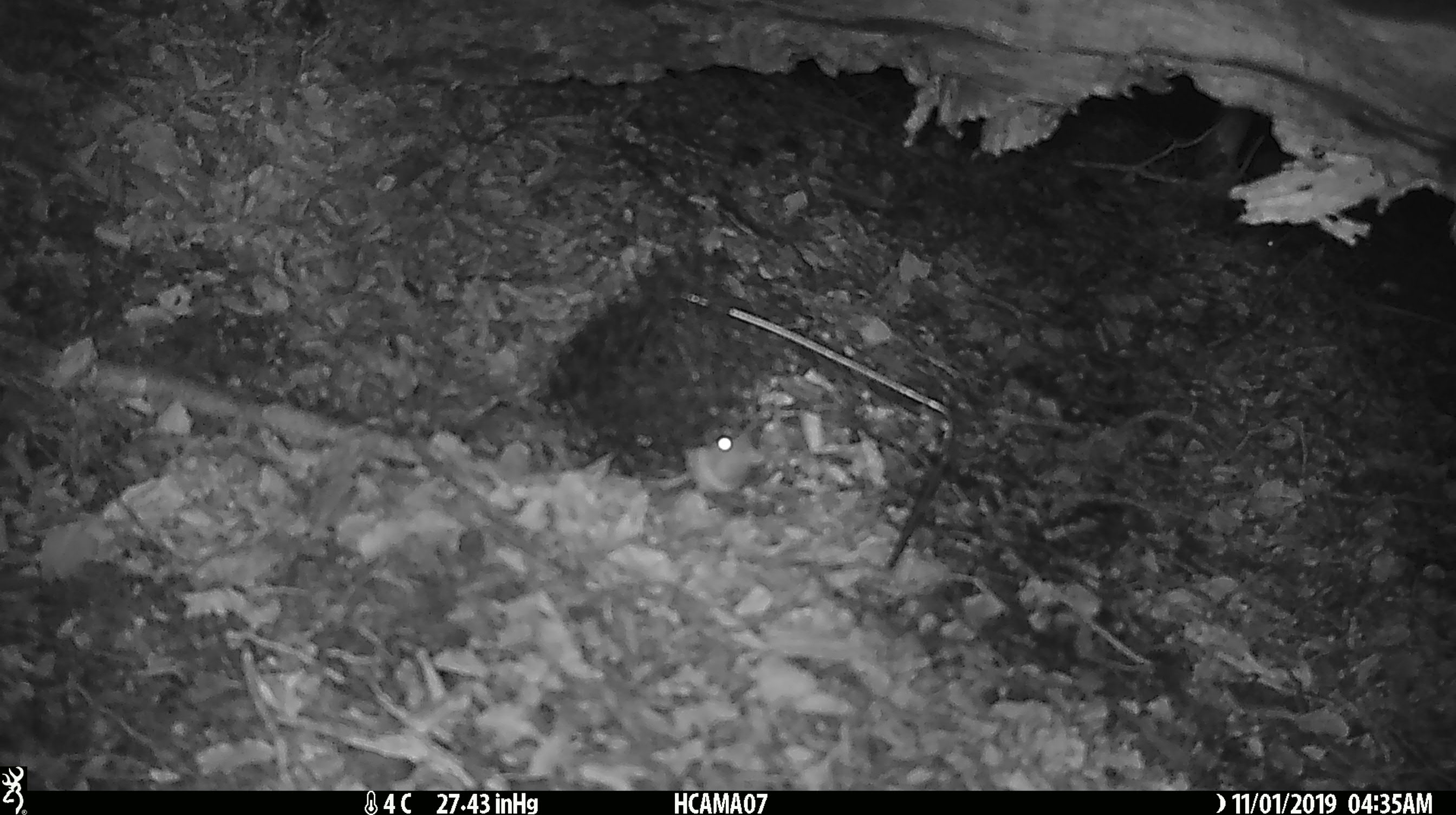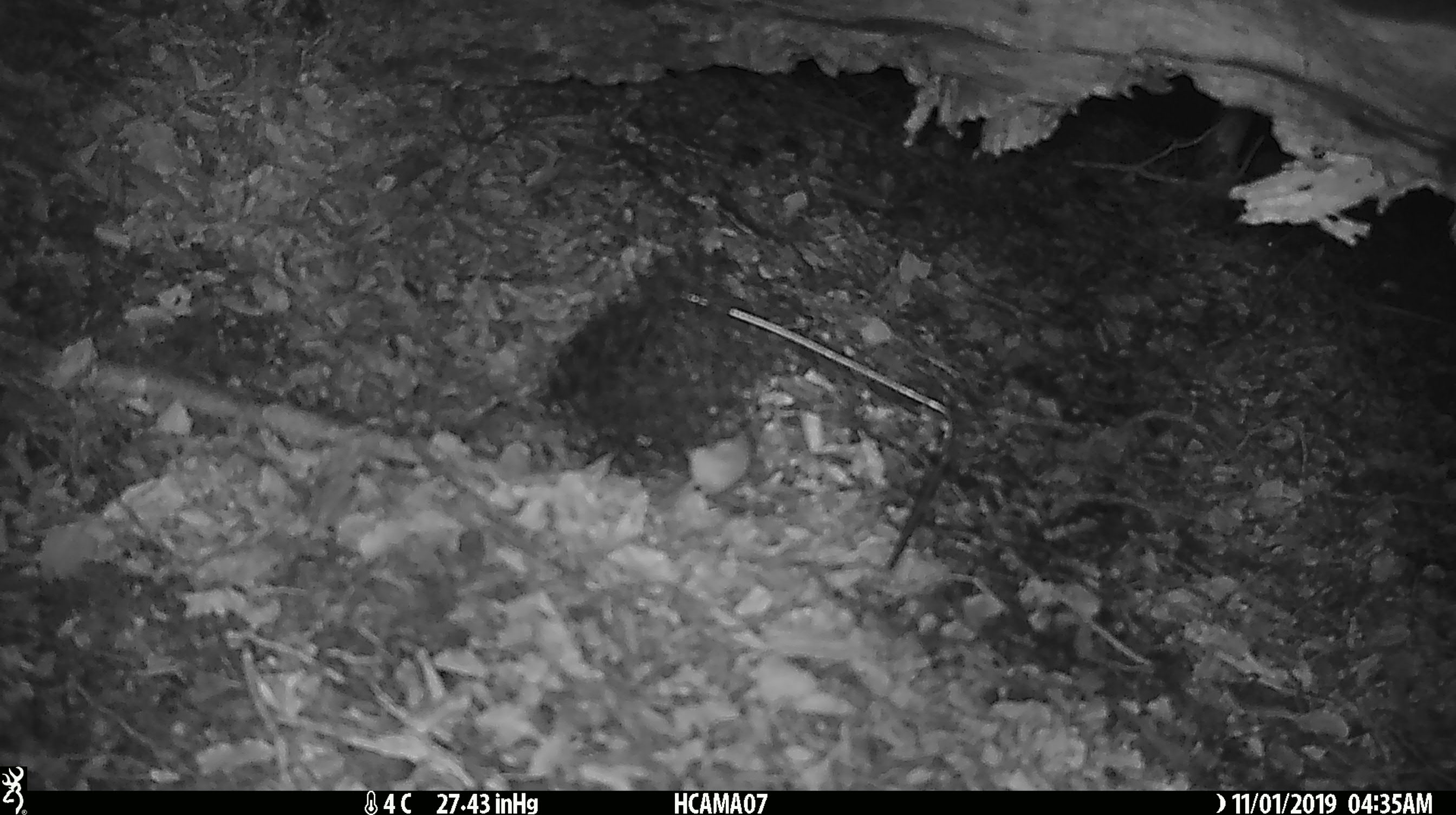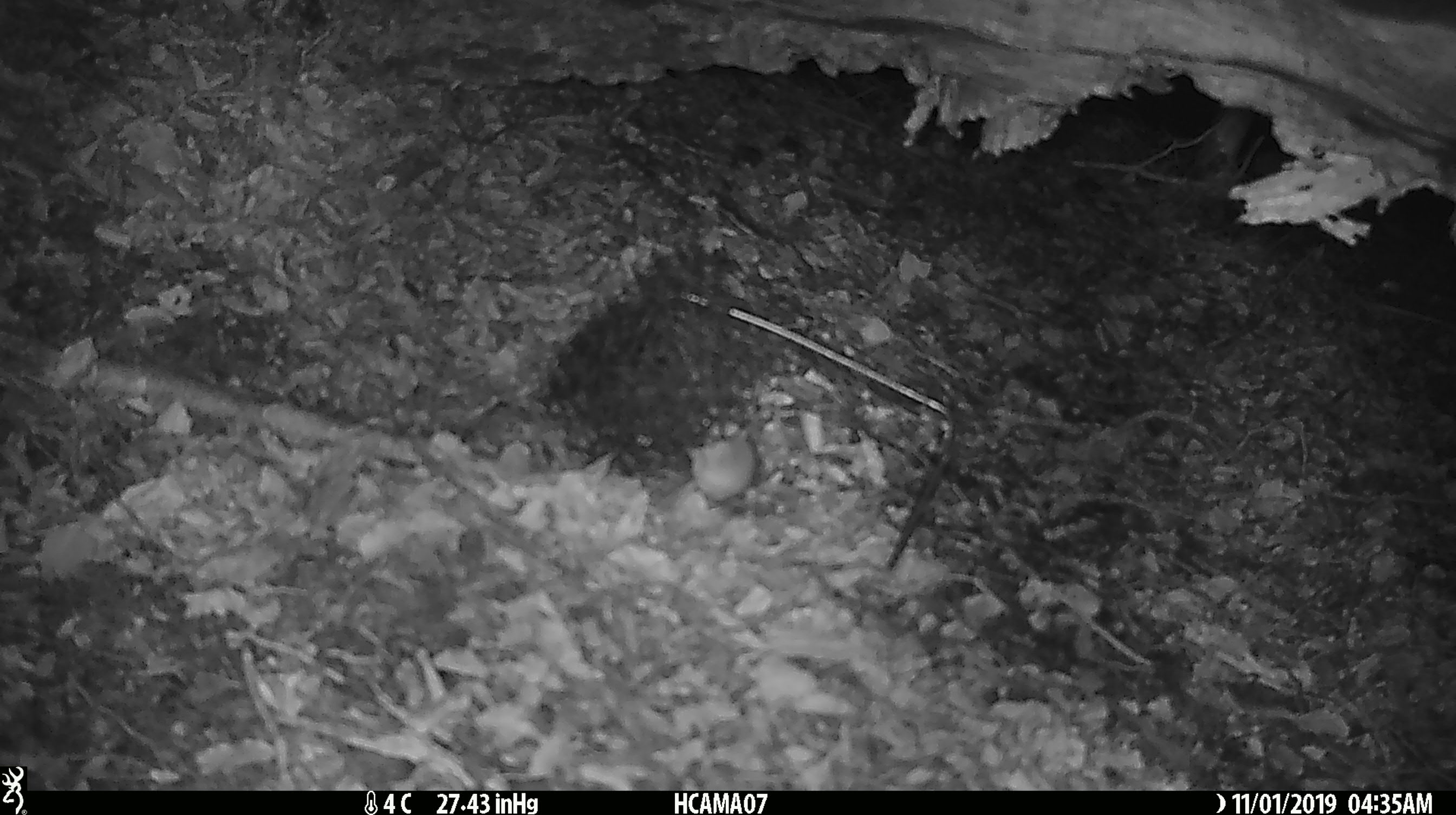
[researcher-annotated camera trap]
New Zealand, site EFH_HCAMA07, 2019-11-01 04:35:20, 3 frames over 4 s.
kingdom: Animalia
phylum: Chordata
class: Mammalia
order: Rodentia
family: Muridae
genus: Mus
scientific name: Mus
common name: mouse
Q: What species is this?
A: Mouse (Mus).